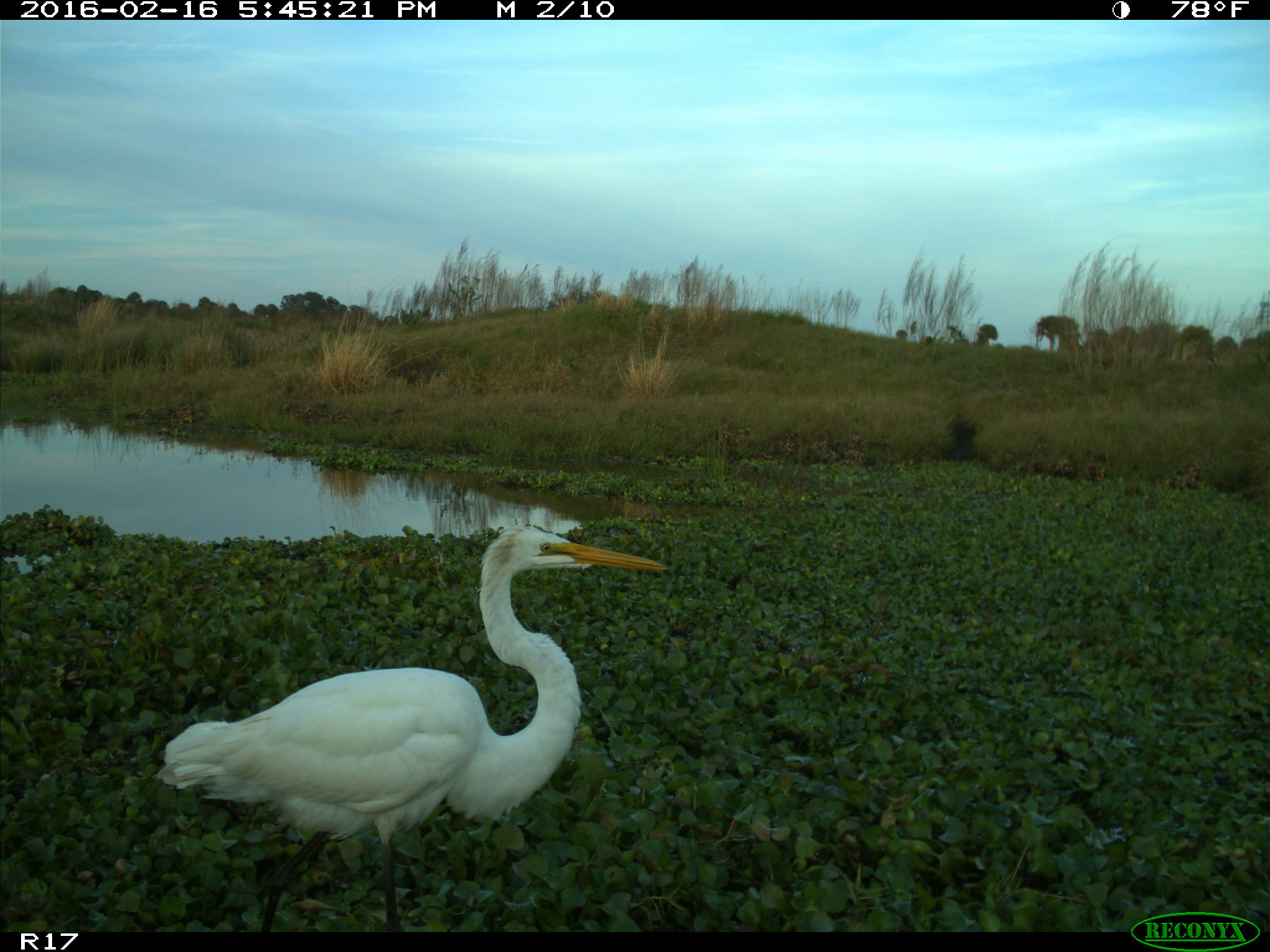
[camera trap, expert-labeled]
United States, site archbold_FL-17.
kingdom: Animalia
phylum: Chordata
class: Aves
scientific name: Aves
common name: birds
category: unidentified bird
Unidentified bird (birds) (Aves).